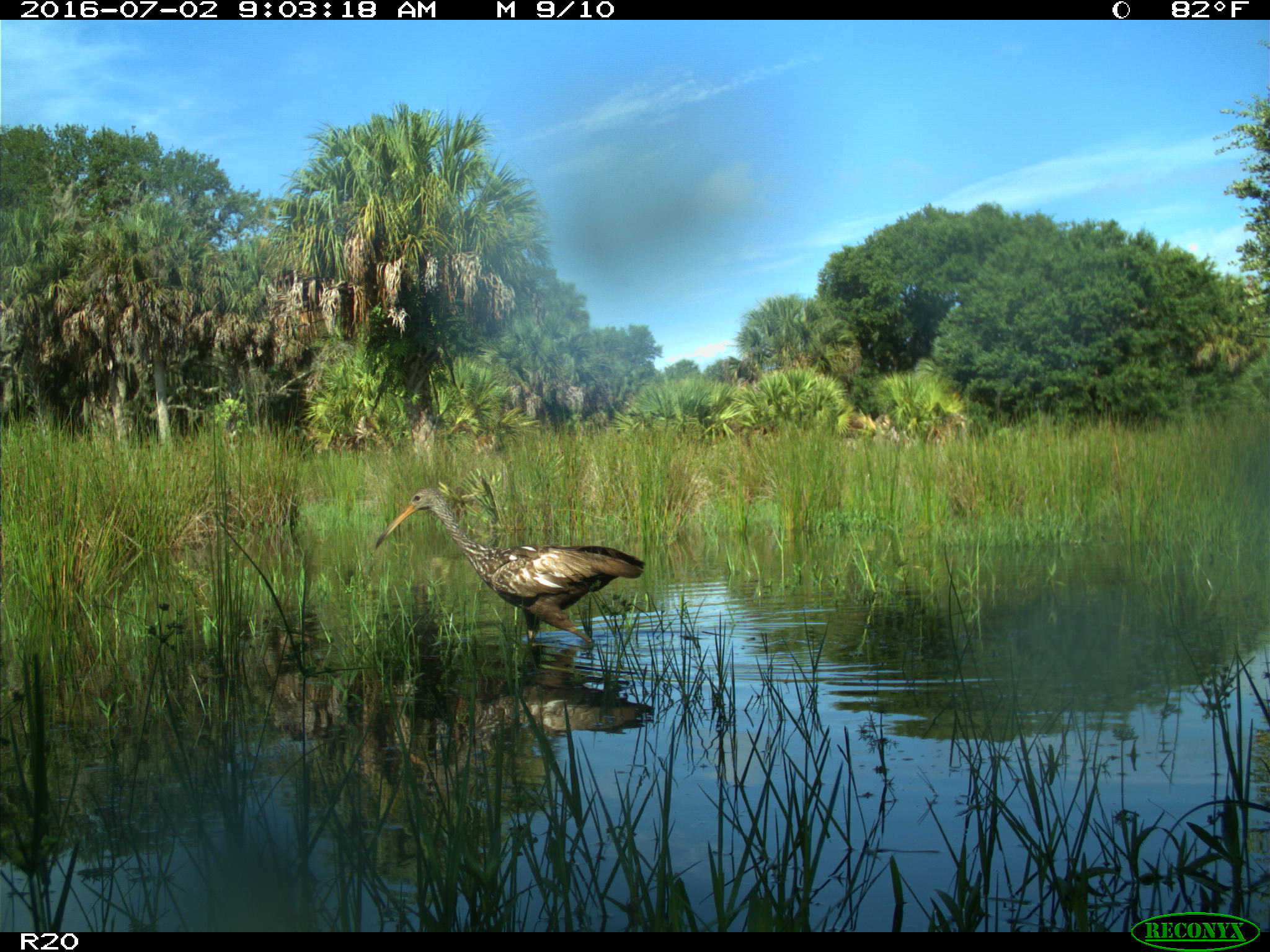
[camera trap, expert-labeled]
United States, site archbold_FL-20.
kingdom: Animalia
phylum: Chordata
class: Aves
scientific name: Aves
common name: birds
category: unidentified bird